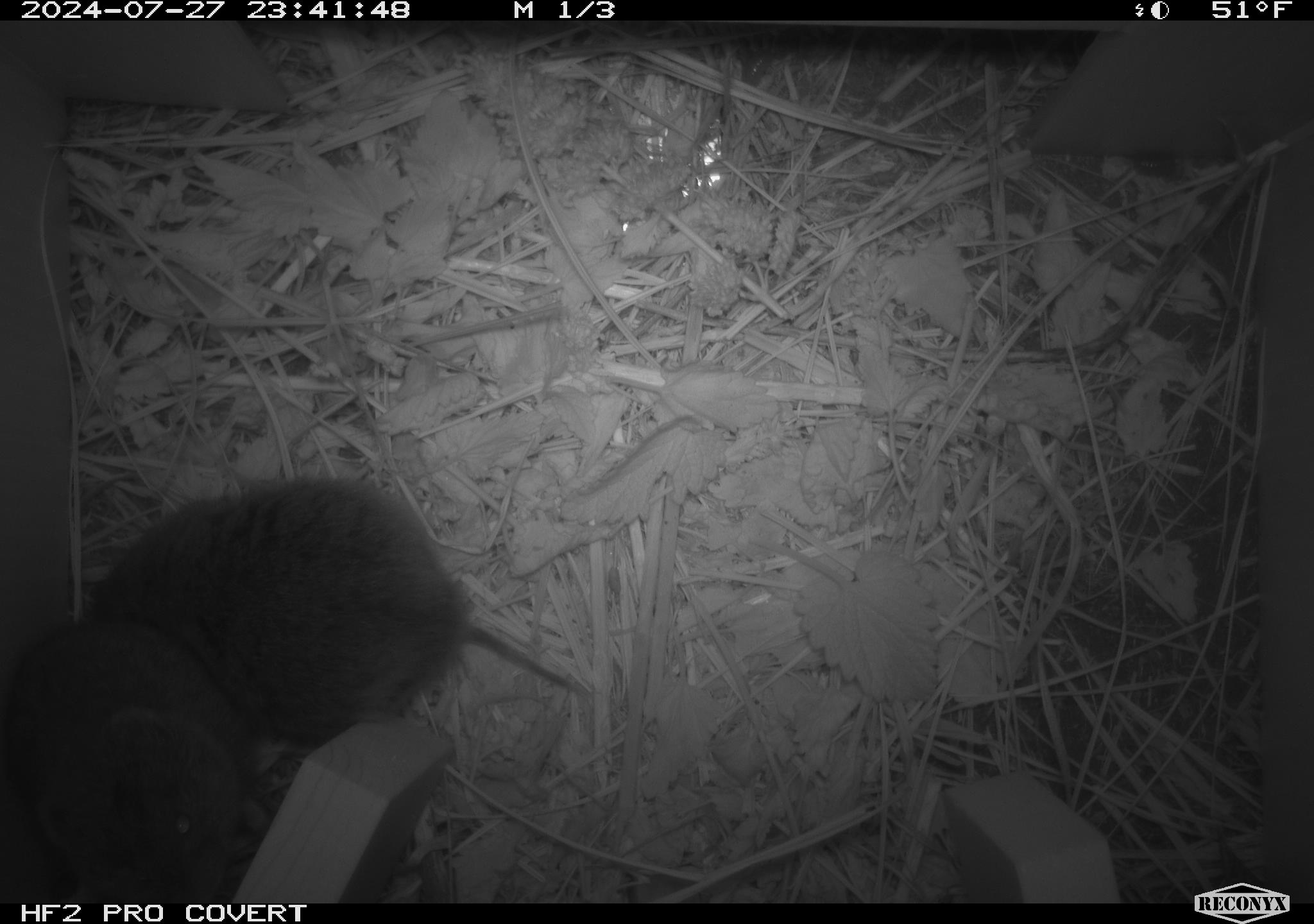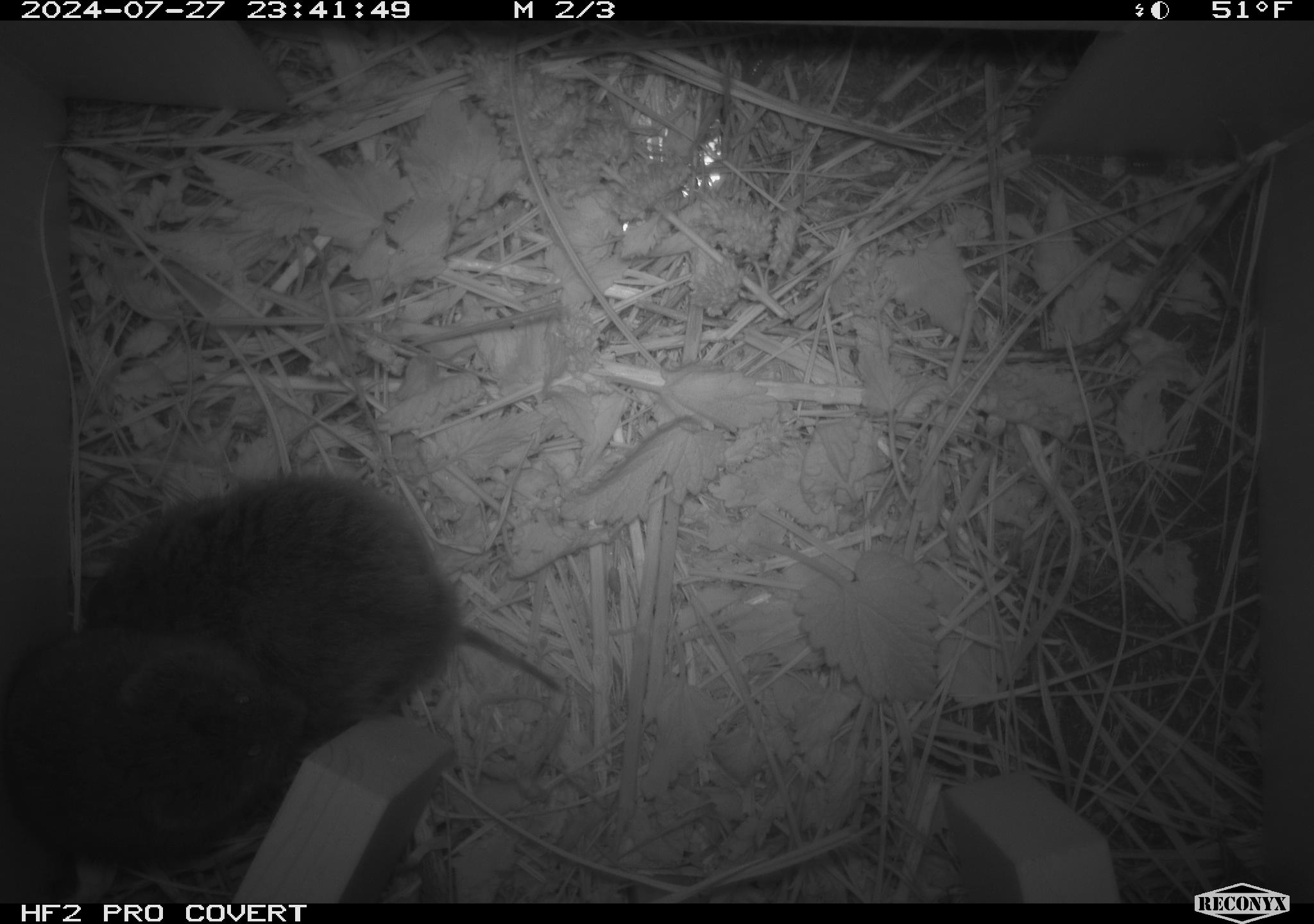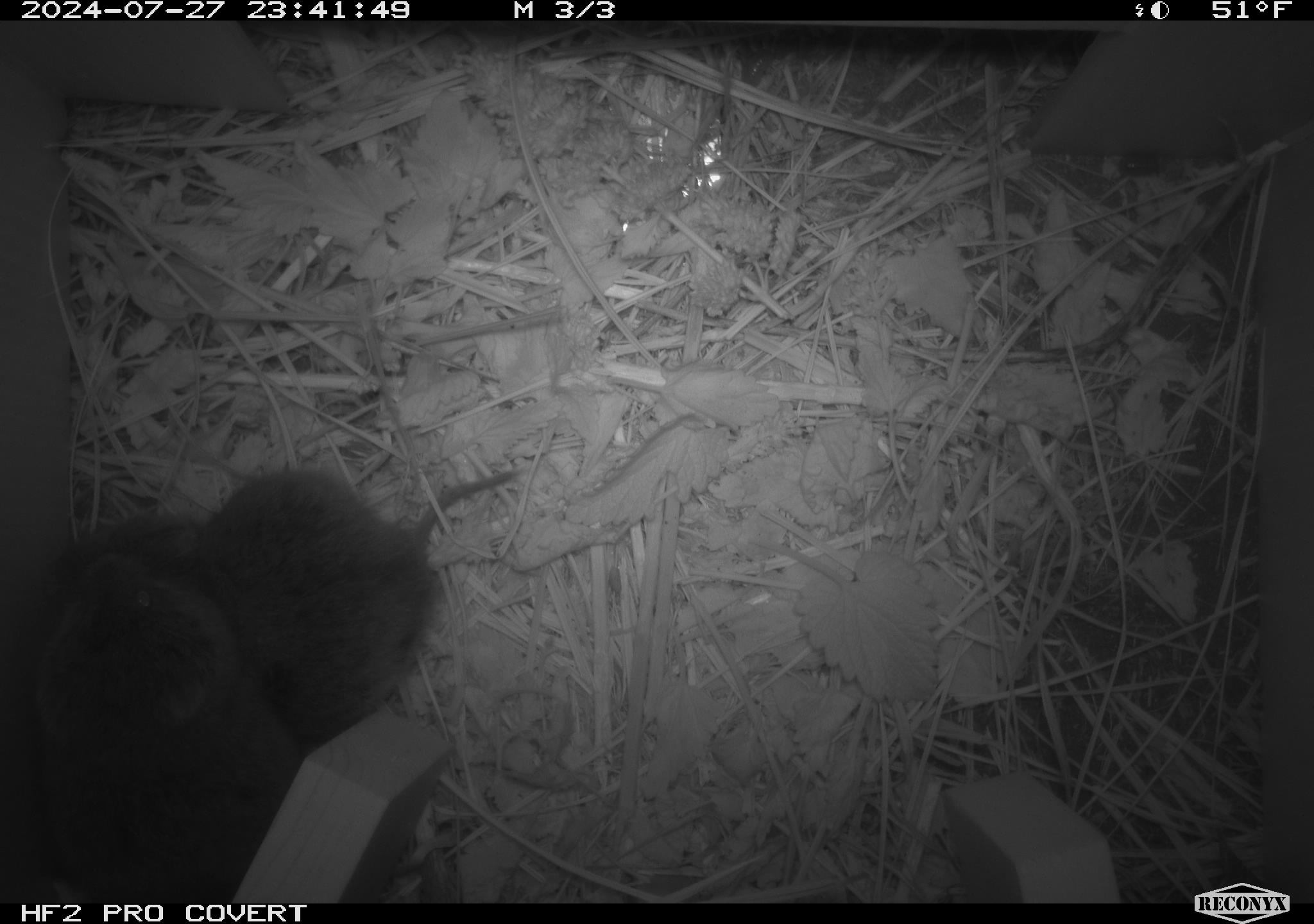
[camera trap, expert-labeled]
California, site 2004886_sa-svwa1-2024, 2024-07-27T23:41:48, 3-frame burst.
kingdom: Animalia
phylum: Chordata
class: Mammalia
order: Rodentia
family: Cricetidae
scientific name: Arvicolinae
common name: voles, lemmings, and muskrats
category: arvicolinae subfamily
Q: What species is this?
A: Arvicolinae subfamily (voles, lemmings, and muskrats) (Arvicolinae).